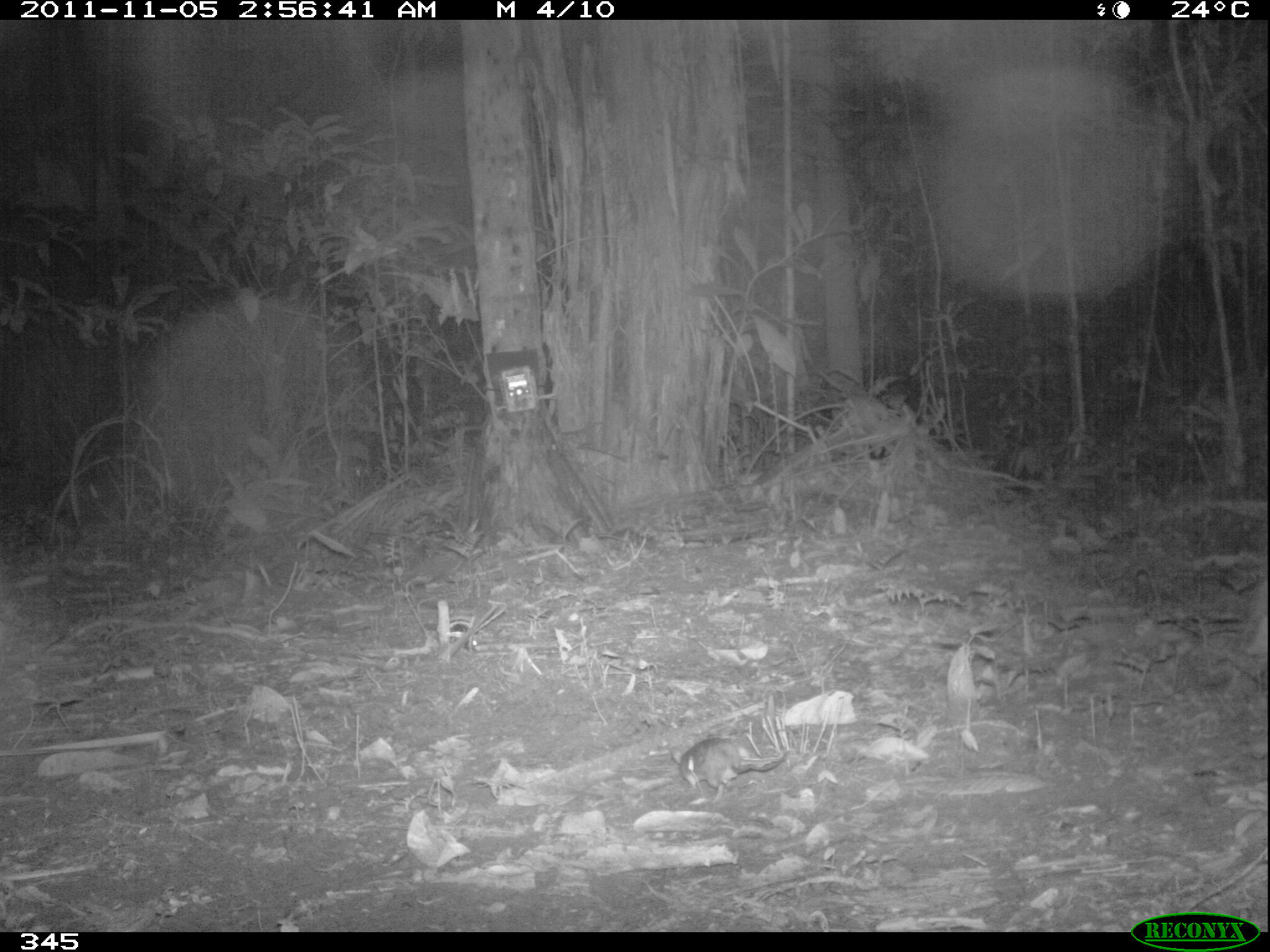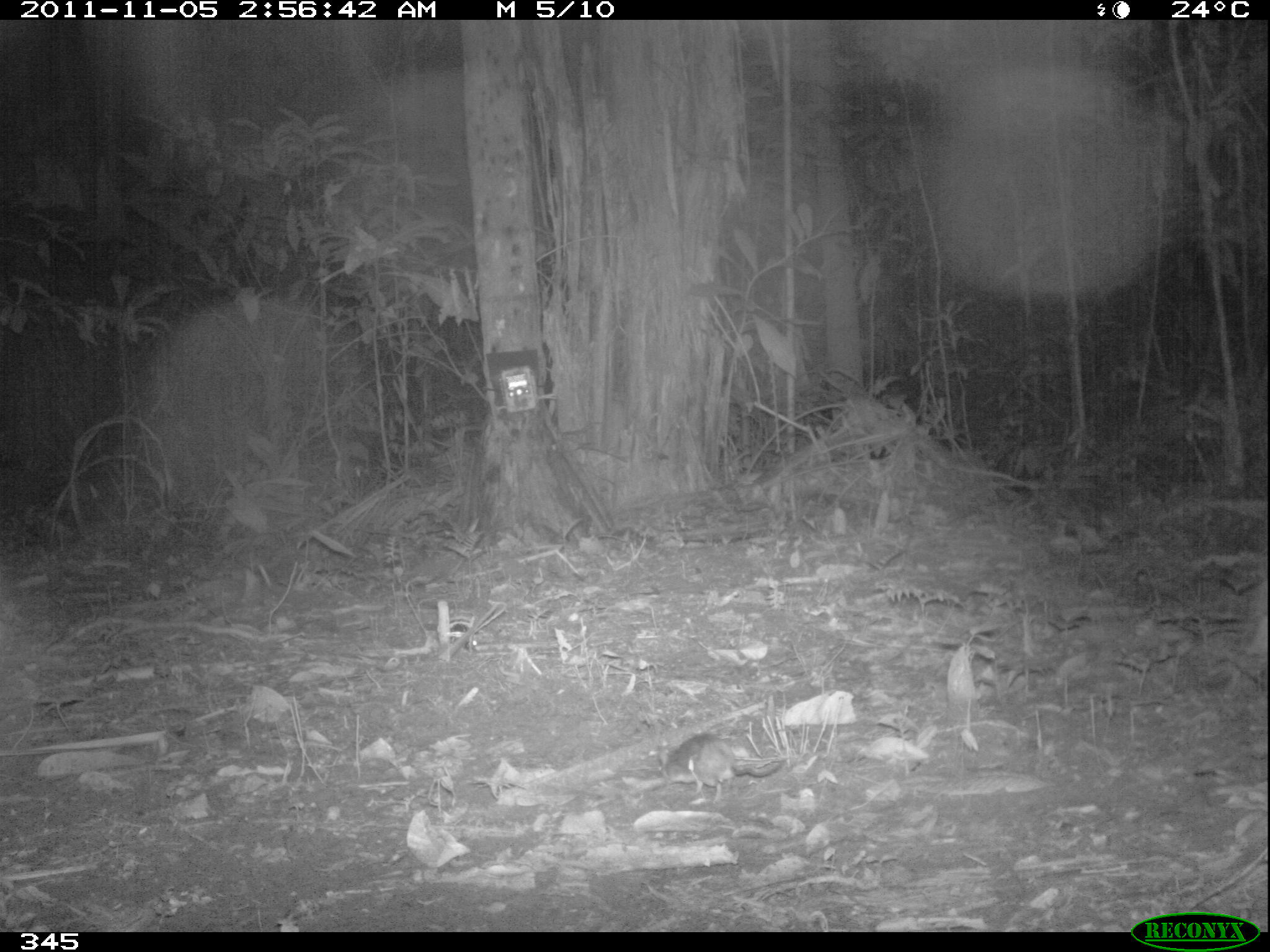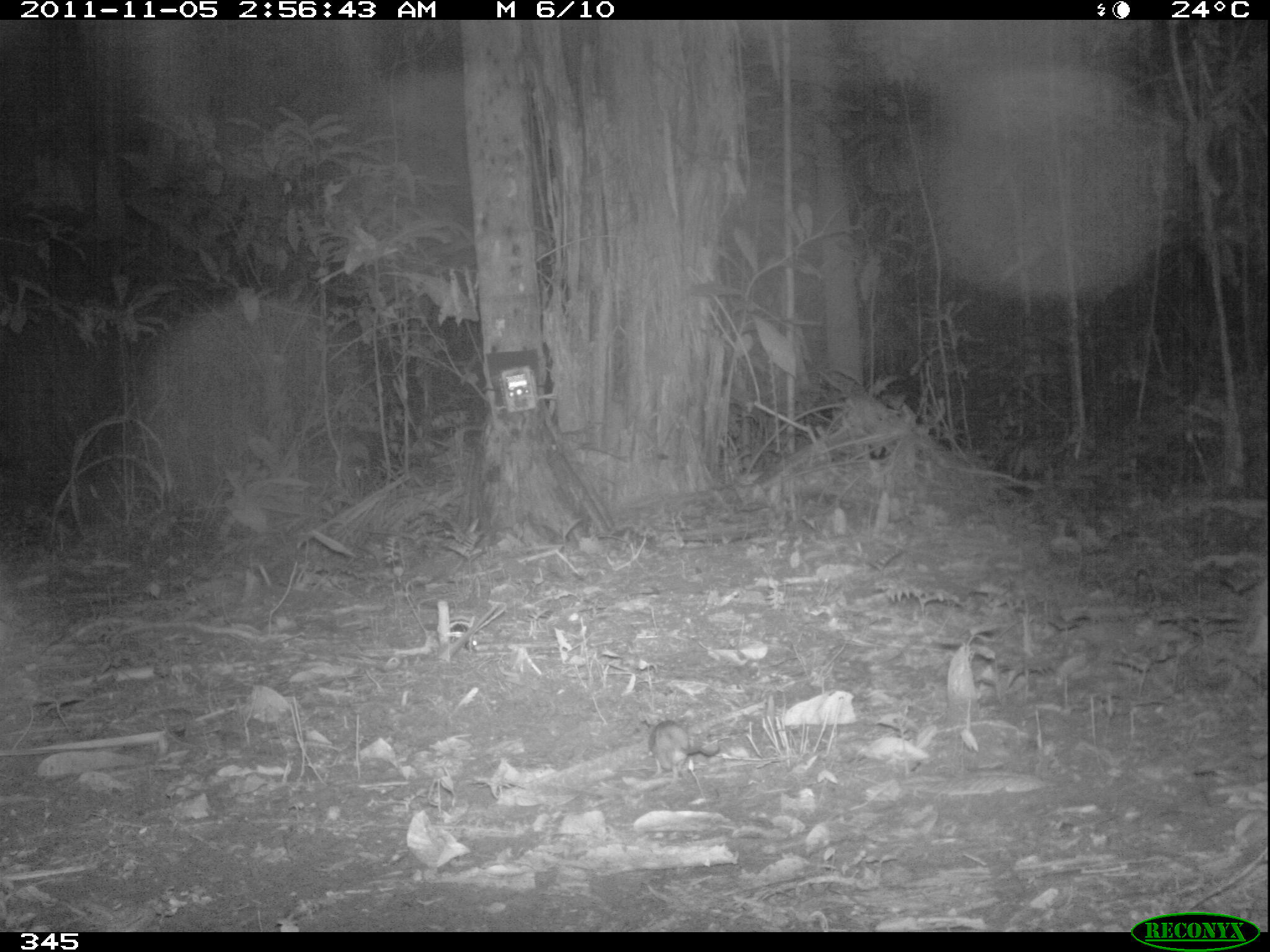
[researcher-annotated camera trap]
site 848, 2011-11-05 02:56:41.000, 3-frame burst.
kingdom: Animalia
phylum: Chordata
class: Mammalia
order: Rodentia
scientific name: Rodentia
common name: rodents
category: unknown rodent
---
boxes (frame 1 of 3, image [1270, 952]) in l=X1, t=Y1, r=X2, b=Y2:
unknown rodent: l=669, t=736, r=790, b=804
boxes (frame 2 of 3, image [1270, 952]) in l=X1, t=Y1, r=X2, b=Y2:
unknown rodent: l=658, t=732, r=782, b=805